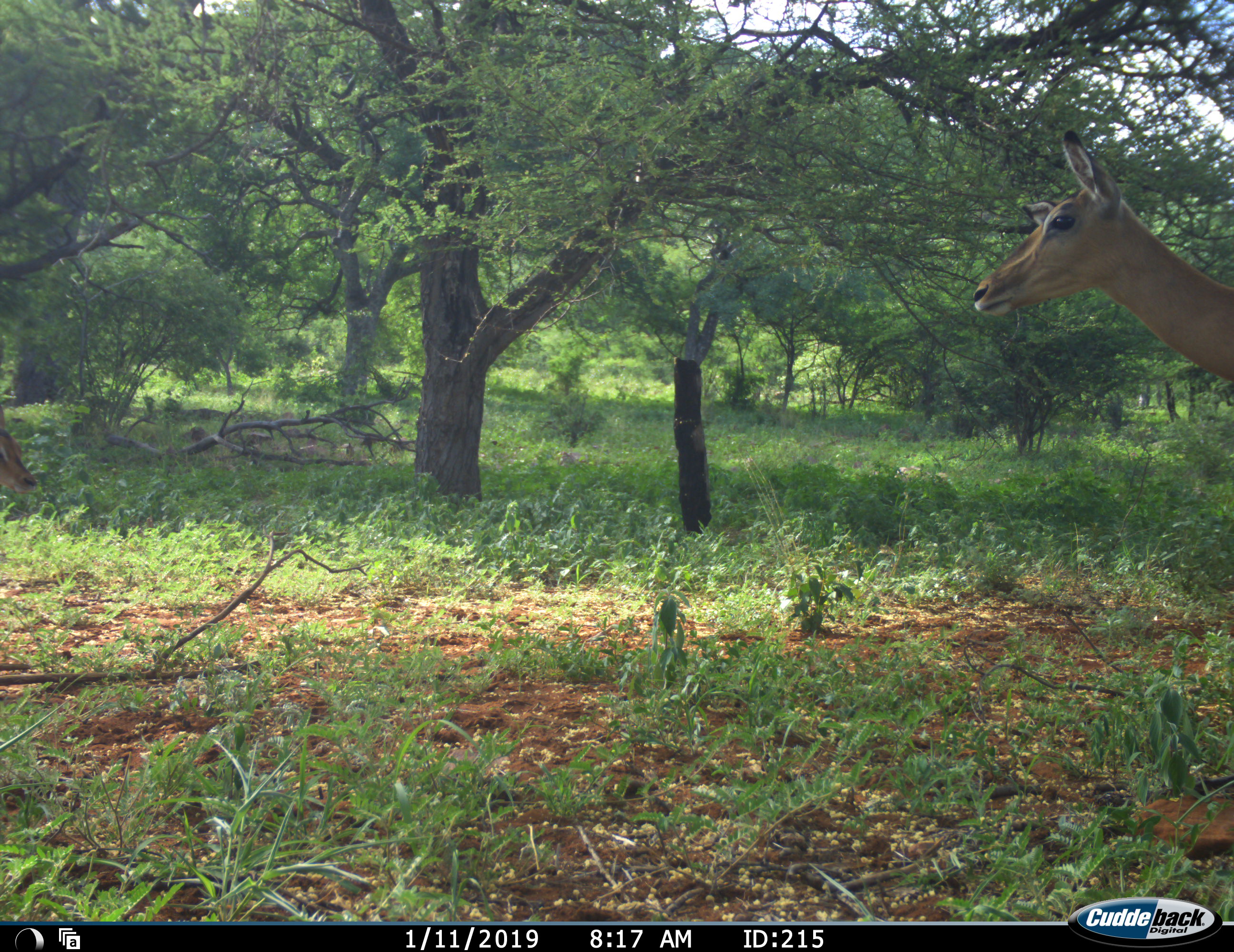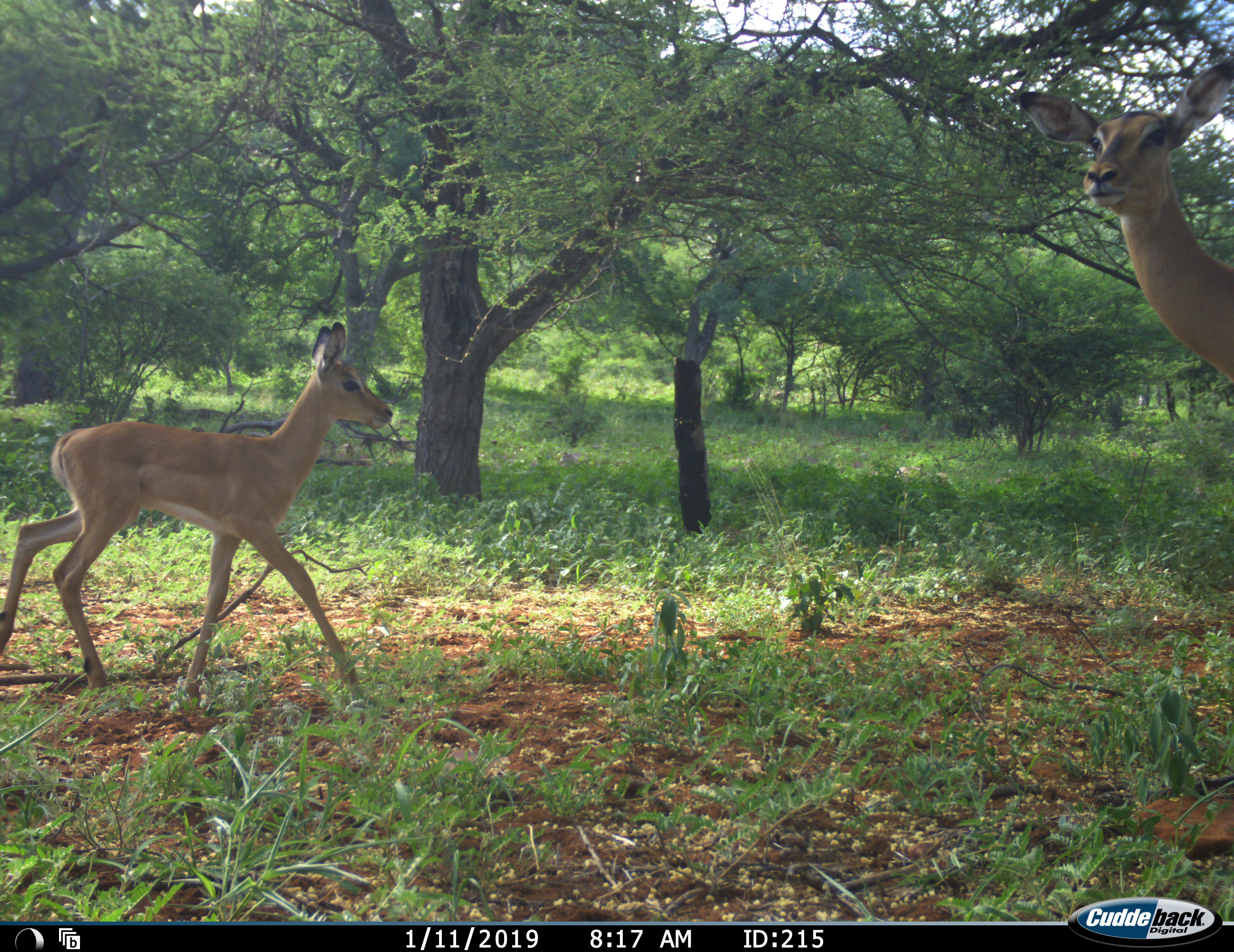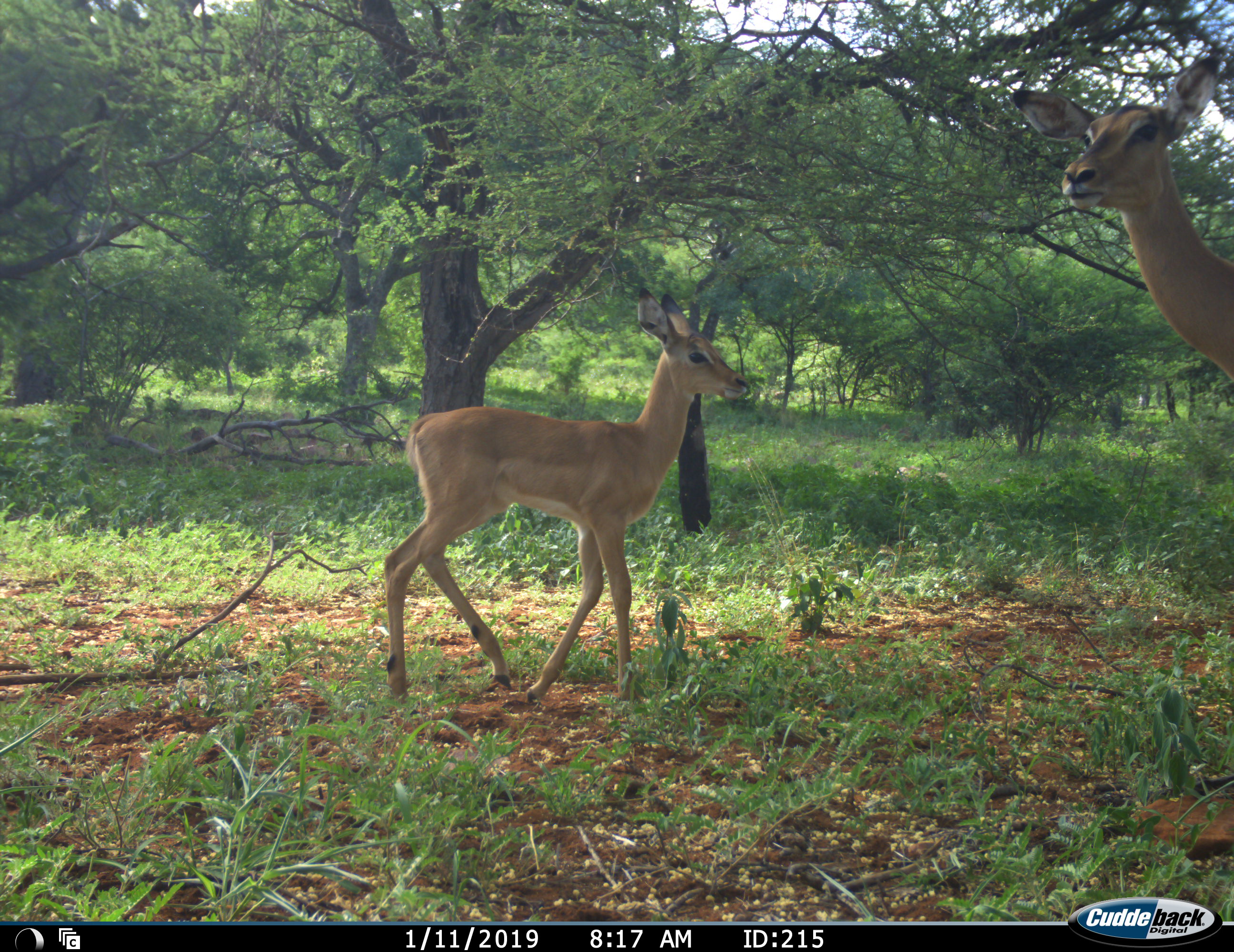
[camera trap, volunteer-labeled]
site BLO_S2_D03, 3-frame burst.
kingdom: Animalia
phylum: Chordata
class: Mammalia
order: Artiodactyla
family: Bovidae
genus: Aepyceros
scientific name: Aepyceros melampus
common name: impala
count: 2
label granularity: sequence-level